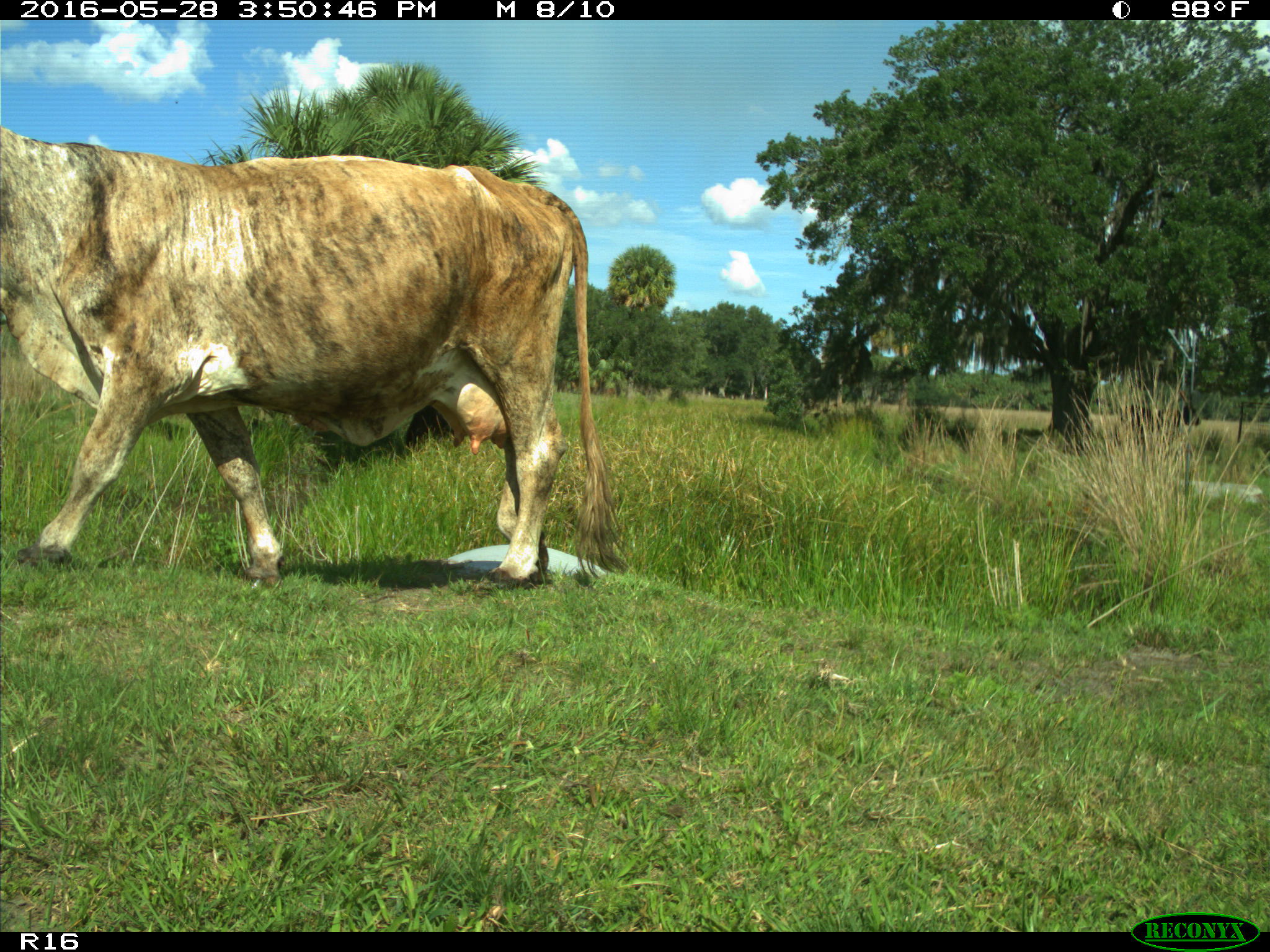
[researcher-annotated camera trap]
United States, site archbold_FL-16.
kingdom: Animalia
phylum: Chordata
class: Mammalia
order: Artiodactyla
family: Bovidae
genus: Bos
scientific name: Bos taurus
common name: domestic cow